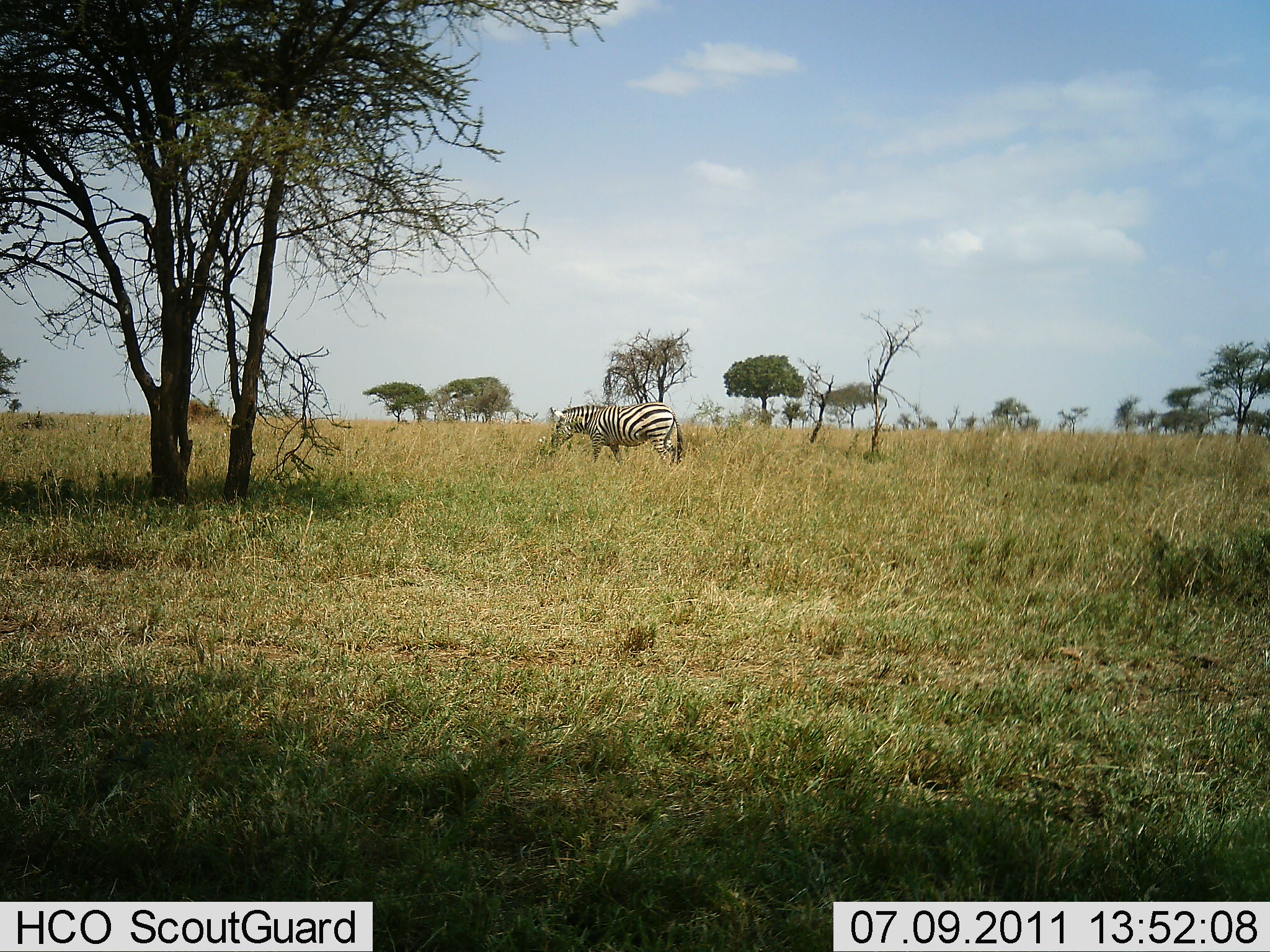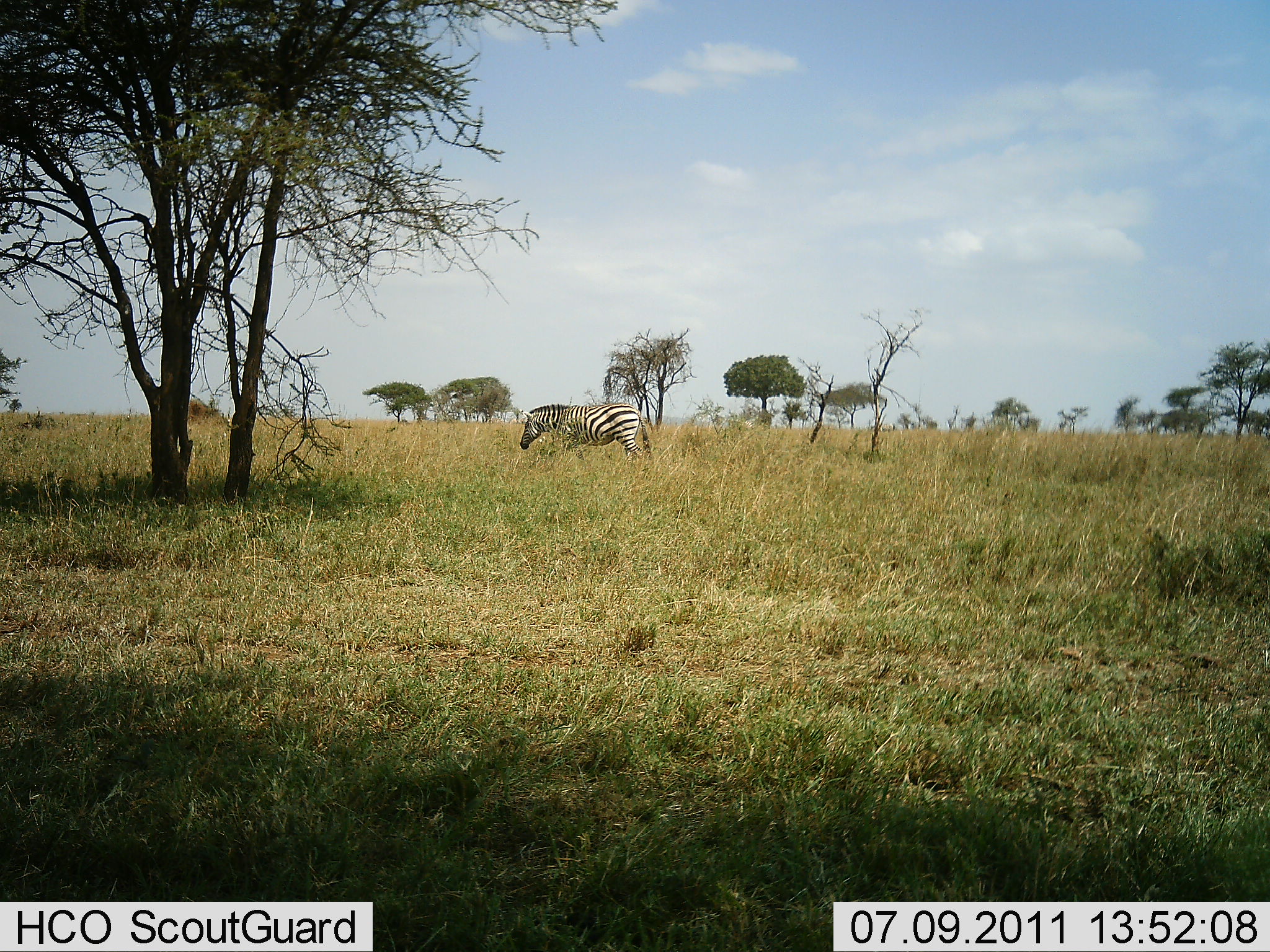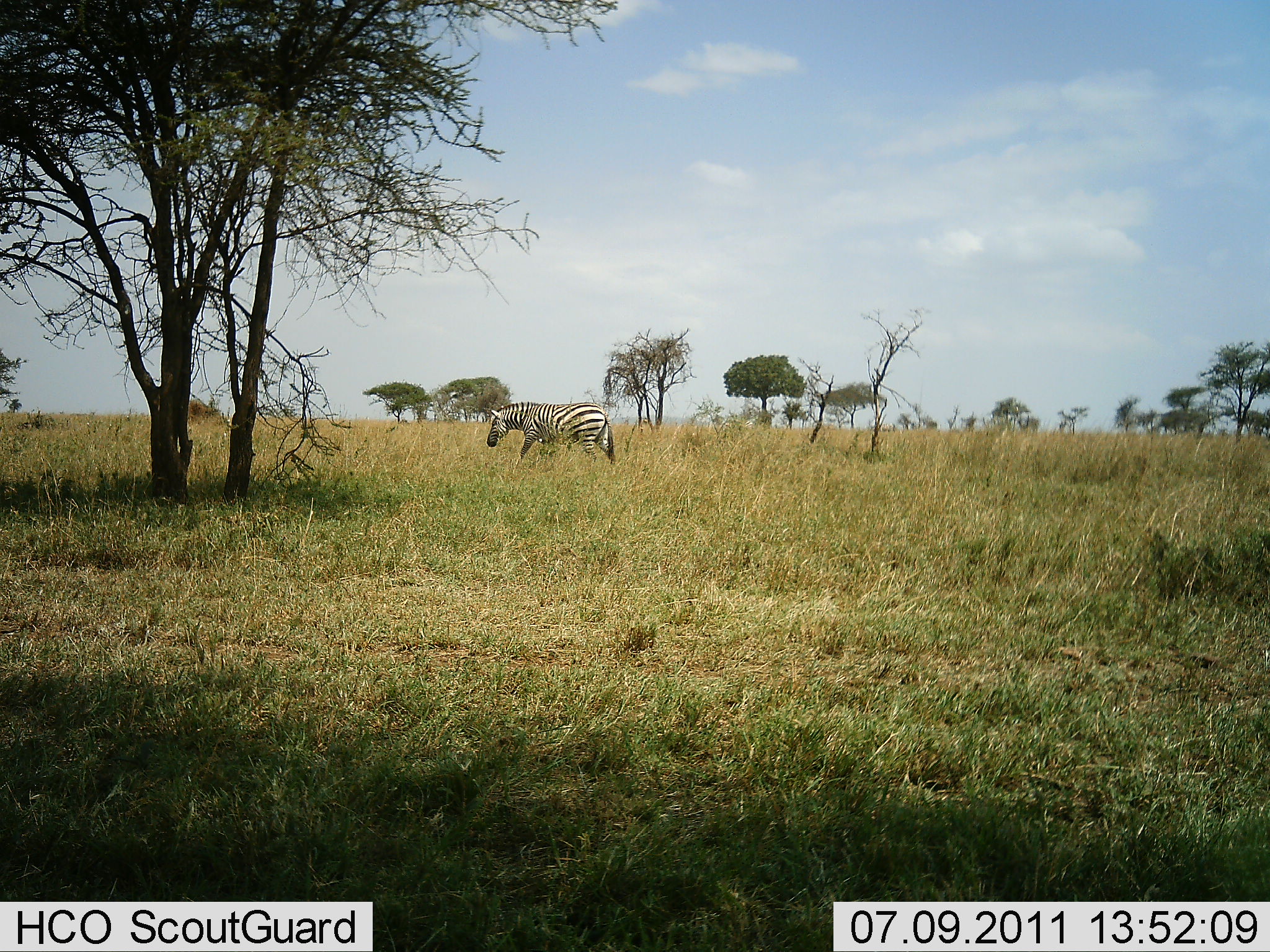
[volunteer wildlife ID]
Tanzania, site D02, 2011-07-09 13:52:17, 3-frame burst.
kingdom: Animalia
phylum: Chordata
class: Mammalia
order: Perissodactyla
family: Equidae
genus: Equus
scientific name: Equus quagga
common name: plains zebra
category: zebra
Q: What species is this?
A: Zebra (plains zebra) (Equus quagga).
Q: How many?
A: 1.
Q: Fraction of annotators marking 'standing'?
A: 0%.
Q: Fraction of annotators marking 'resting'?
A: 0%.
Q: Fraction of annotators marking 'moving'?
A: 91%.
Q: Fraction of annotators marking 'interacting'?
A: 0%.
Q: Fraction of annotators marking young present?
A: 0%.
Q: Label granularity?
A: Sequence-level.